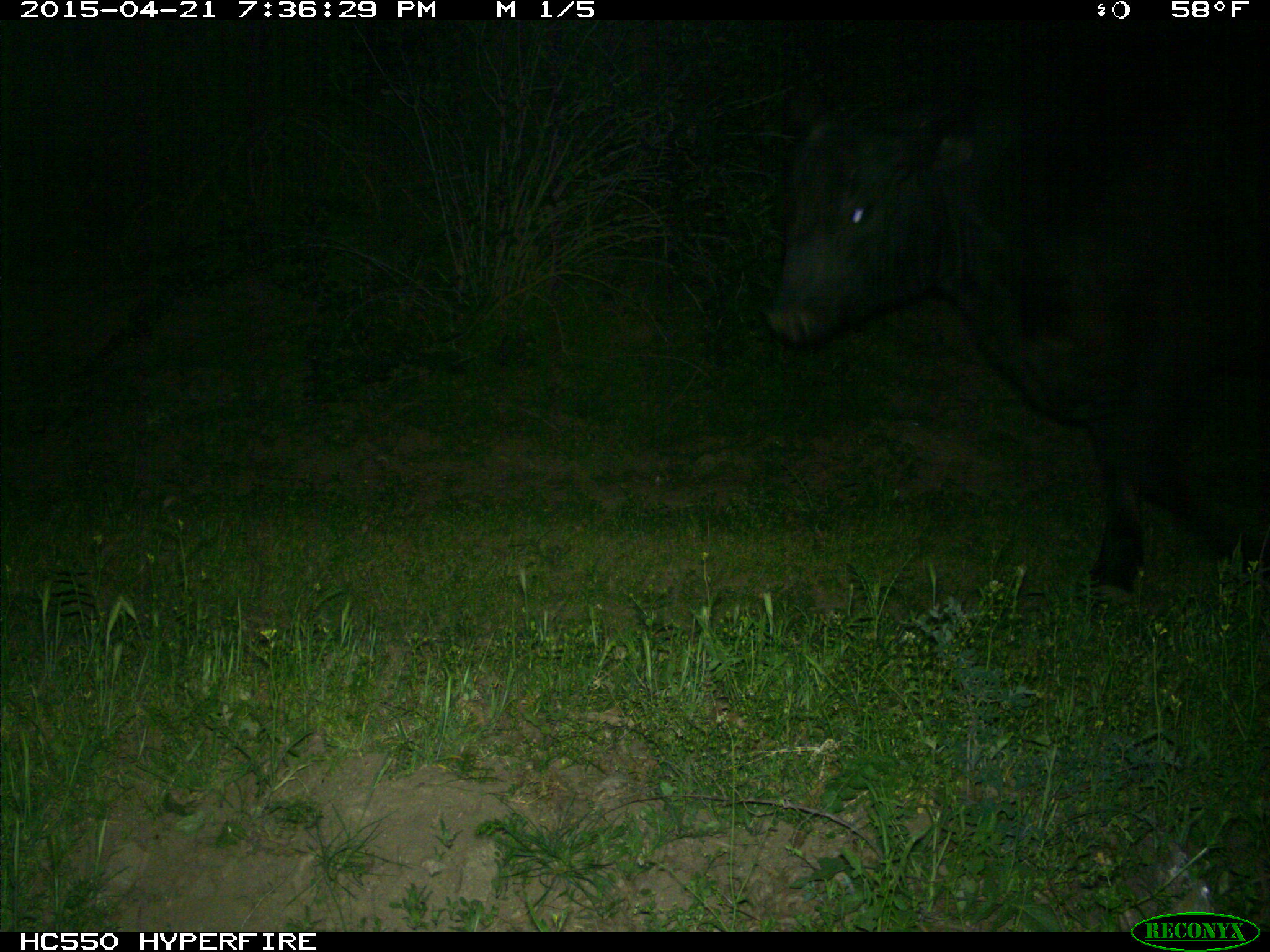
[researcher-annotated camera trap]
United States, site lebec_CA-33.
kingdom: Animalia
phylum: Chordata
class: Mammalia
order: Artiodactyla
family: Bovidae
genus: Bos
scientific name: Bos taurus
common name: domestic cow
Bos taurus (domestic cow).